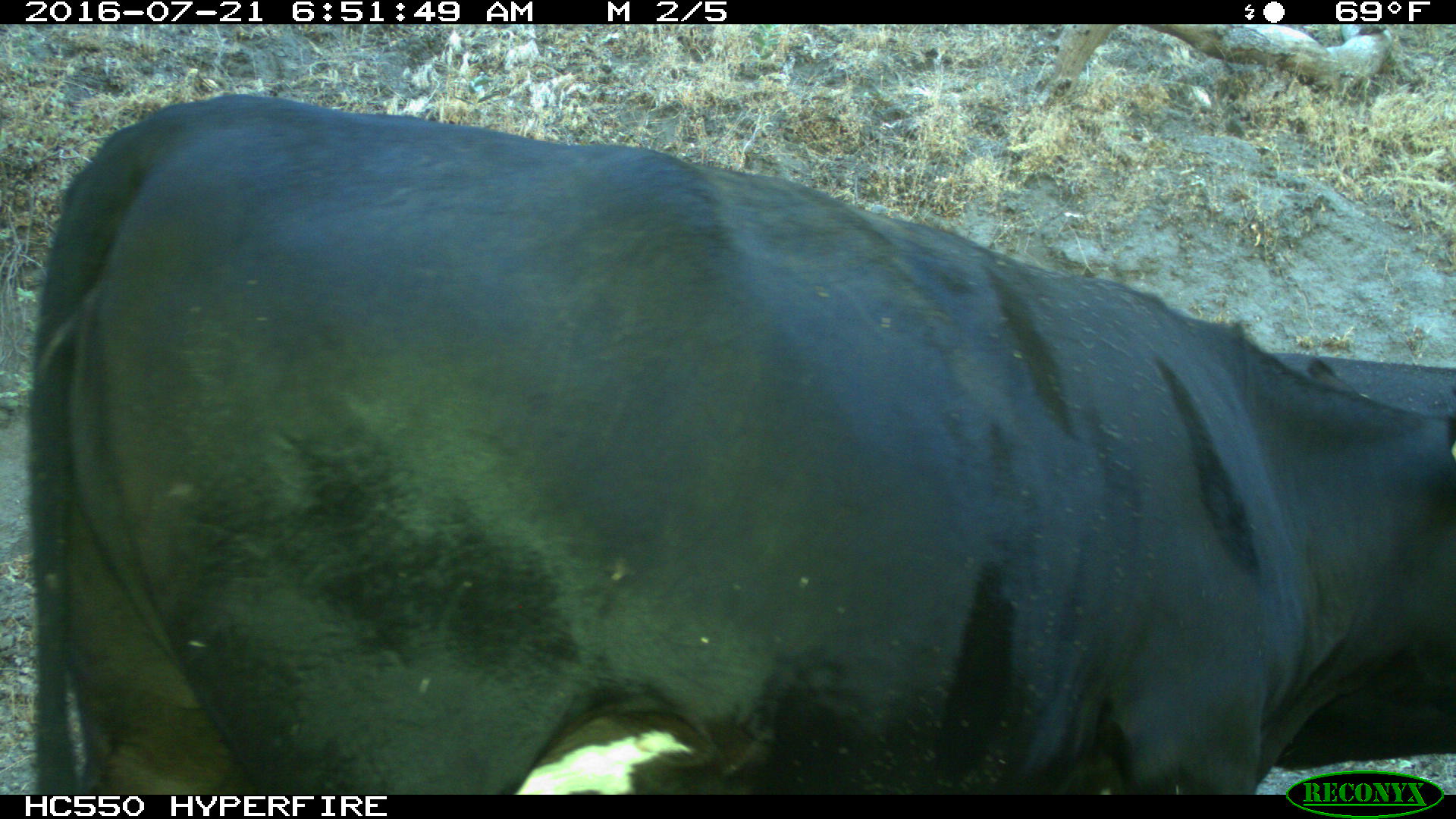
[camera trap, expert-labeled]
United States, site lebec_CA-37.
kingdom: Animalia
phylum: Chordata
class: Mammalia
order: Artiodactyla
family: Bovidae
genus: Bos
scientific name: Bos taurus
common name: domestic cow